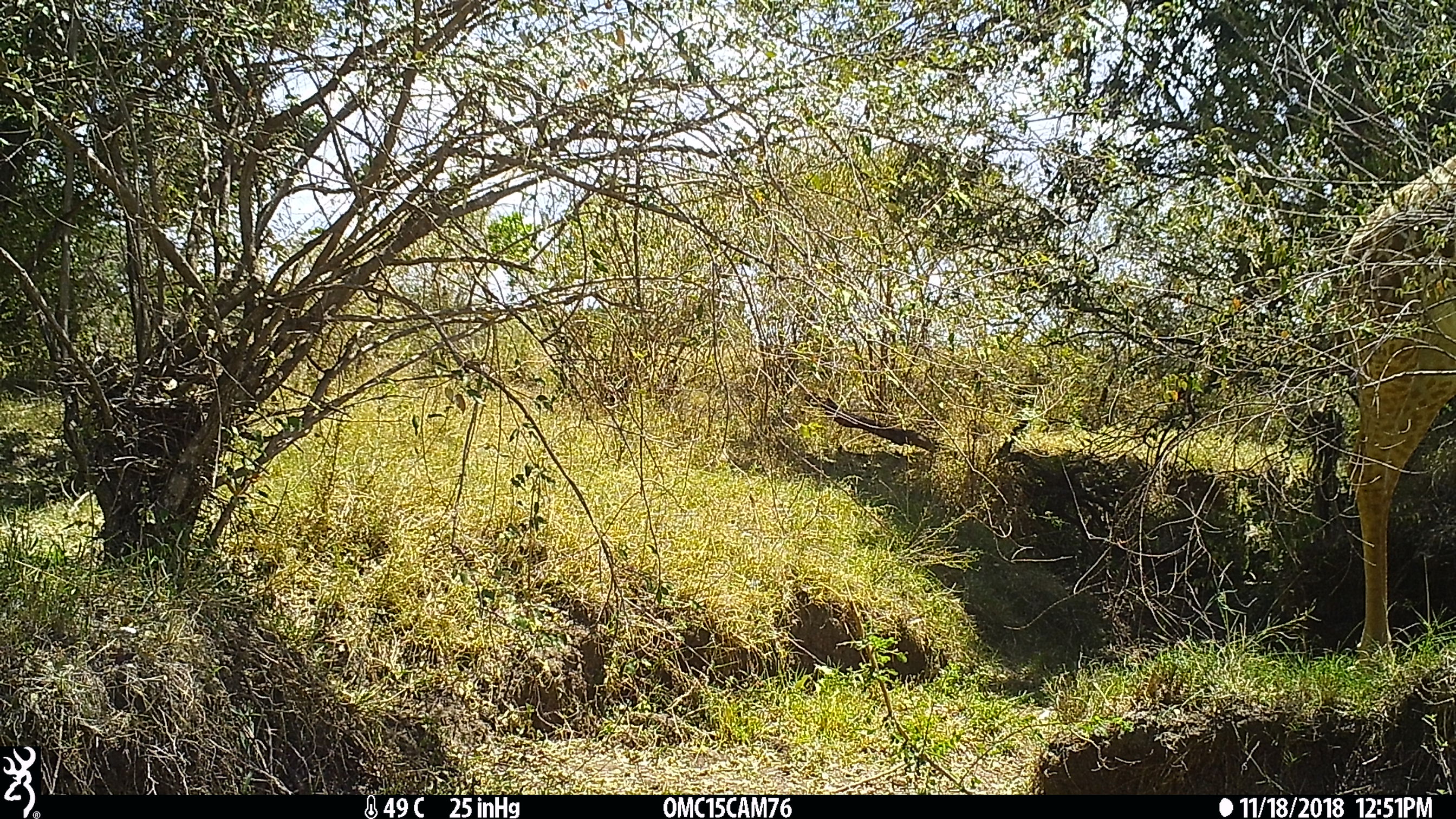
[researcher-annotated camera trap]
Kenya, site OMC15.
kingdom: Animalia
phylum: Chordata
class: Mammalia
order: Artiodactyla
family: Giraffidae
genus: Giraffa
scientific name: Giraffa camelopardalis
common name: northern giraffe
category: giraffe